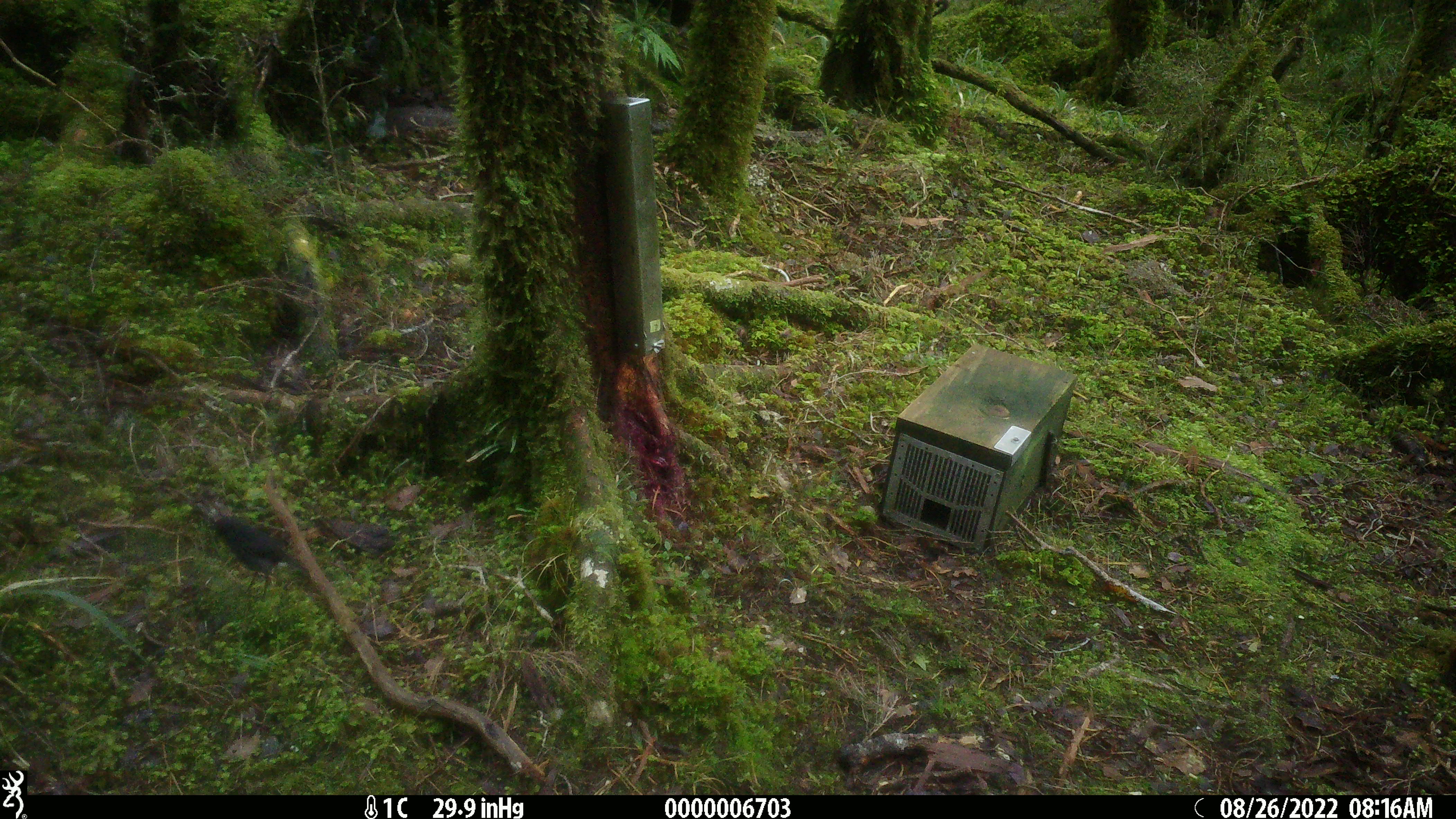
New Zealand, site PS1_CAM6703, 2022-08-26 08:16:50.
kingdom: Animalia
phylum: Chordata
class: Aves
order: Passeriformes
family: Petroicidae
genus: Petroica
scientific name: Petroica australis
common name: new zealand robin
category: robin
Robin (new zealand robin) (Petroica australis).